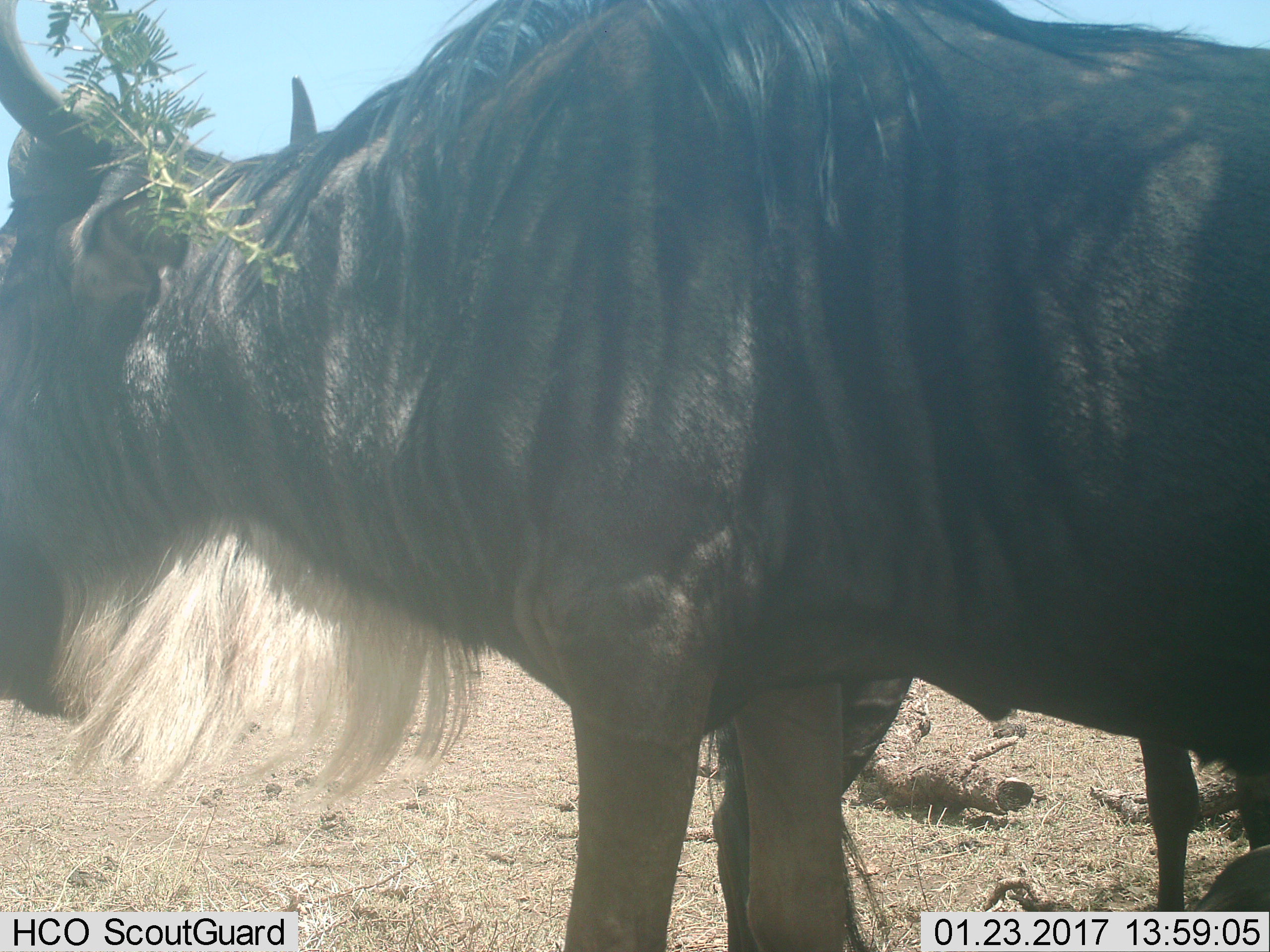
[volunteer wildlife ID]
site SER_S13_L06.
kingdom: Animalia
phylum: Chordata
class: Mammalia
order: Artiodactyla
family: Bovidae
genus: Connochaetes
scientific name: Connochaetes taurinus taurinus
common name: blue wildebeest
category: wildebeestblue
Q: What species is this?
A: Wildebeestblue (blue wildebeest) (Connochaetes taurinus taurinus).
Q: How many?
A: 2.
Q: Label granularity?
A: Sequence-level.